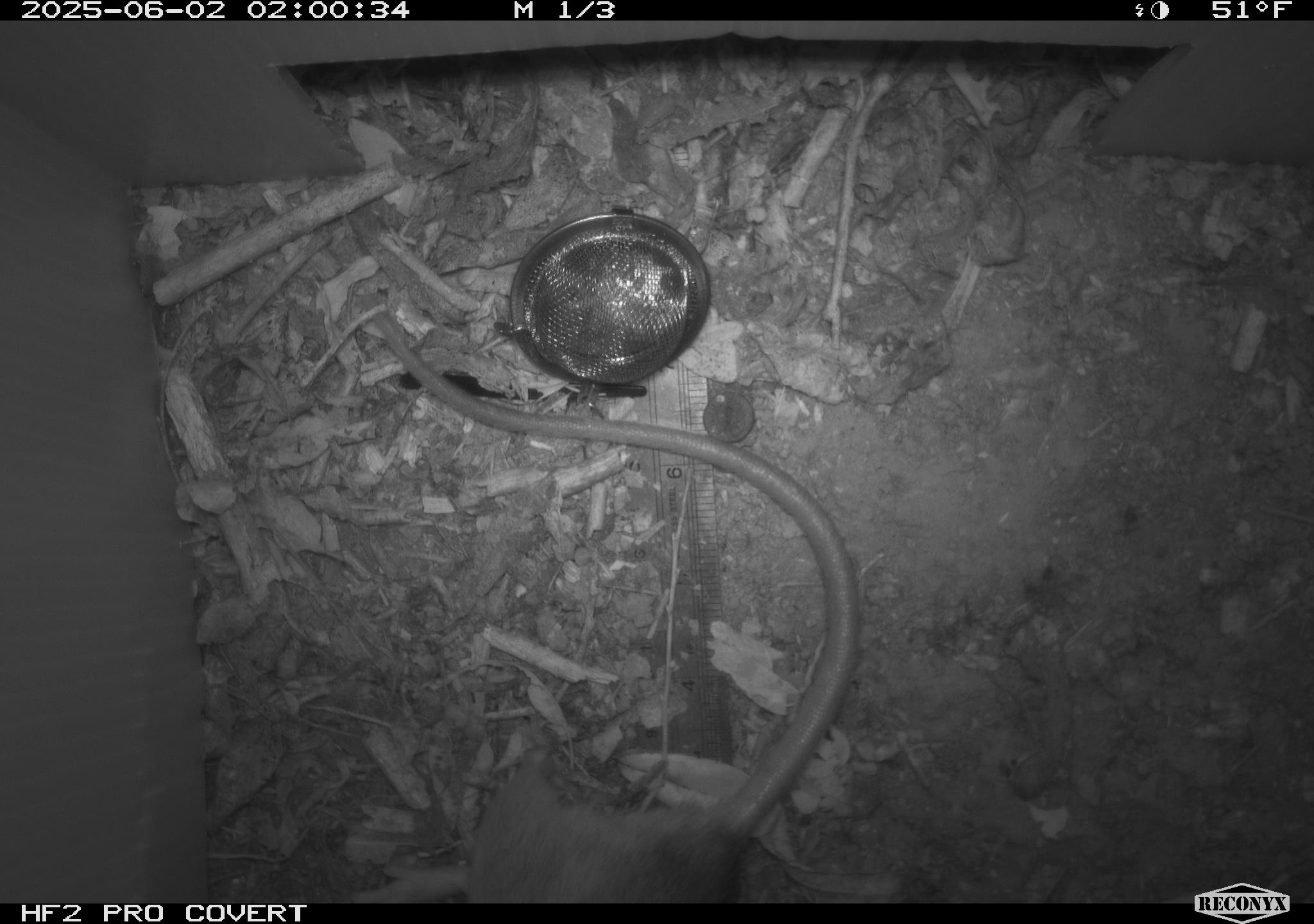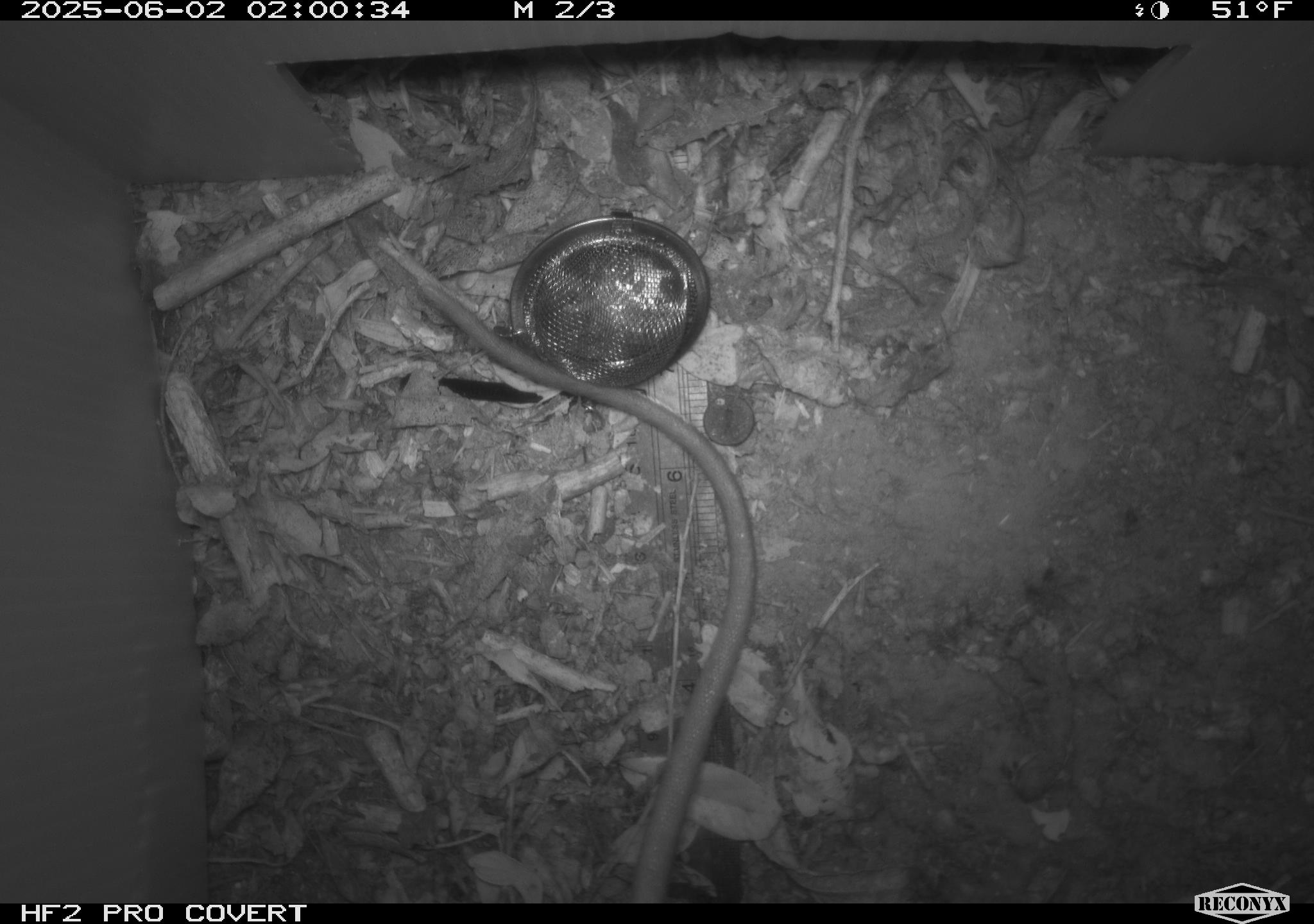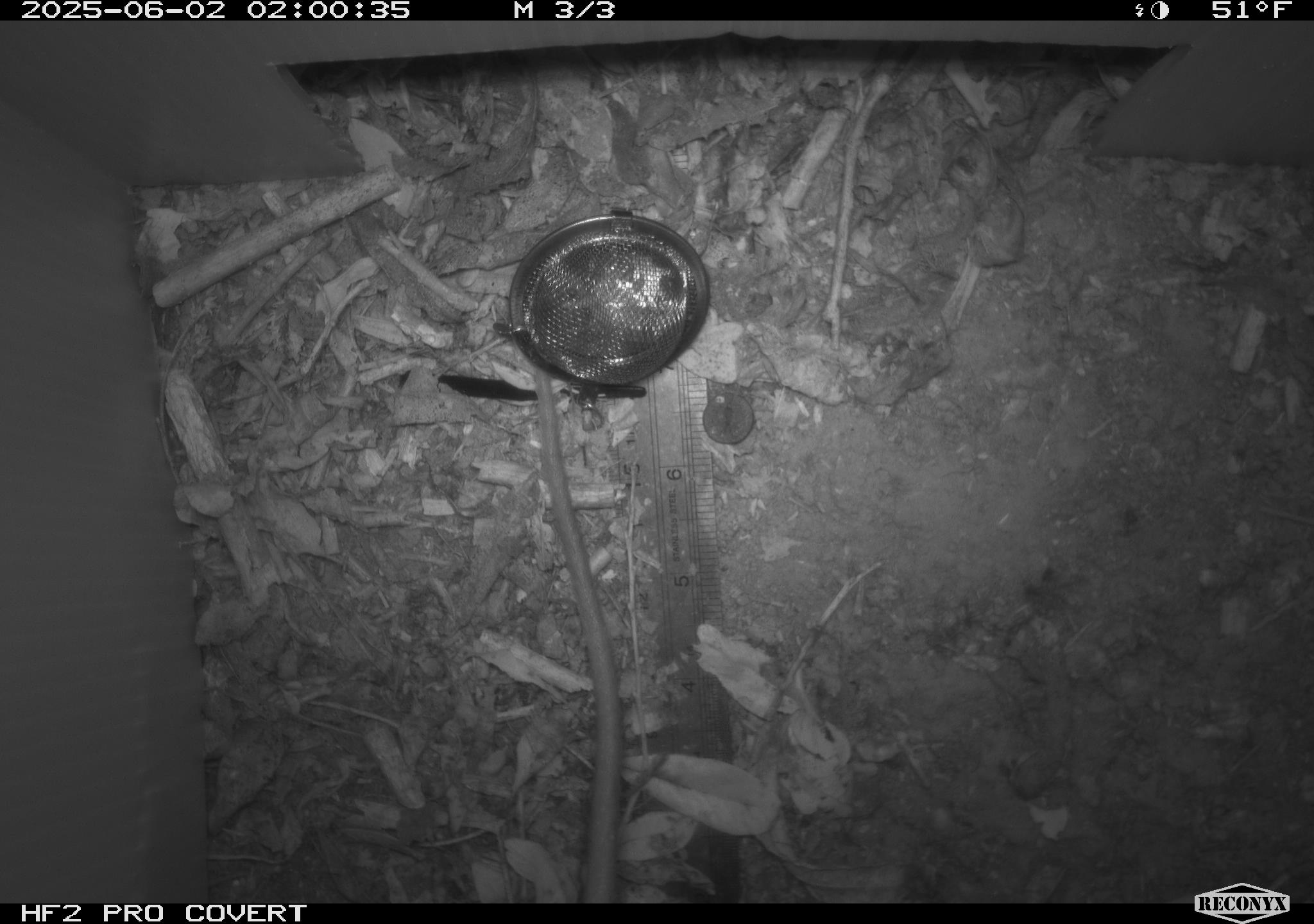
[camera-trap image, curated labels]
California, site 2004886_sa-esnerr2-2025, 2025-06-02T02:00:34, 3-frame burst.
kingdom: Animalia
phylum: Chordata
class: Mammalia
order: Rodentia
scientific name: Rodentia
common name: rodent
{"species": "rodent (Rodentia)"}